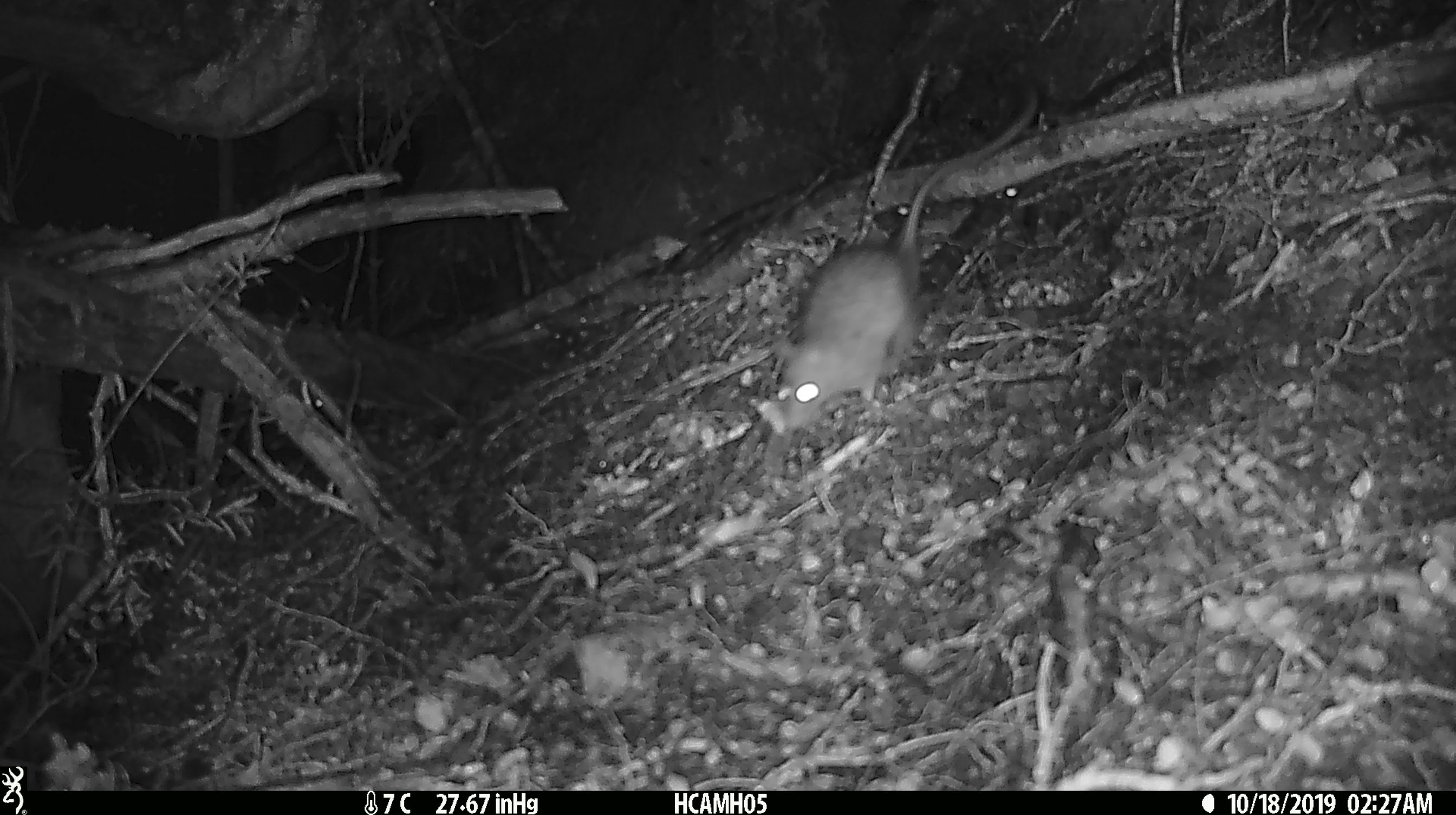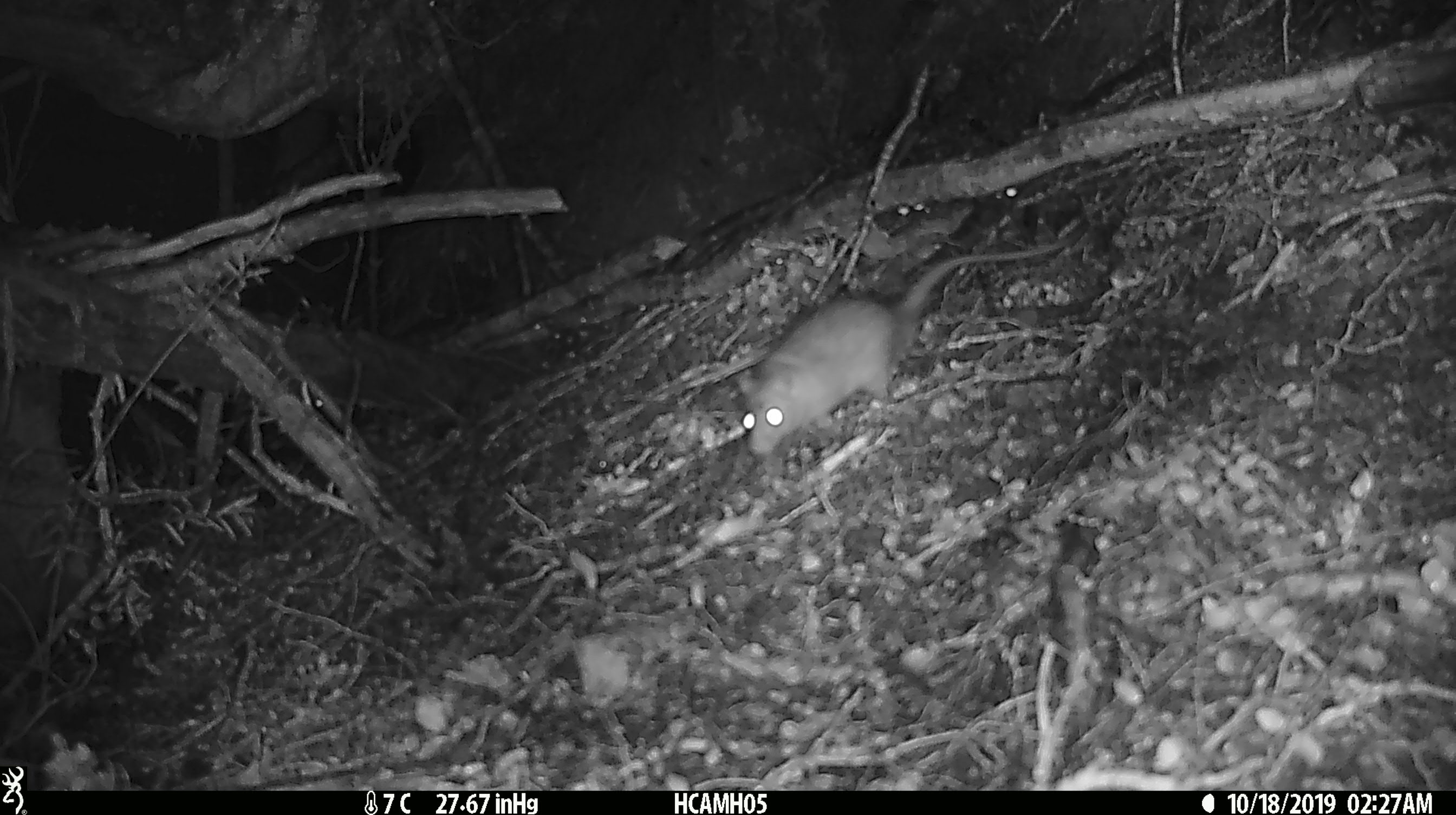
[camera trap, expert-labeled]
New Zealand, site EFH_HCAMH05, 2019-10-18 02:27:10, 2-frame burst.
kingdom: Animalia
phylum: Chordata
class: Mammalia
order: Rodentia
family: Muridae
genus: Mus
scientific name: Mus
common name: mouse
Mouse (Mus).